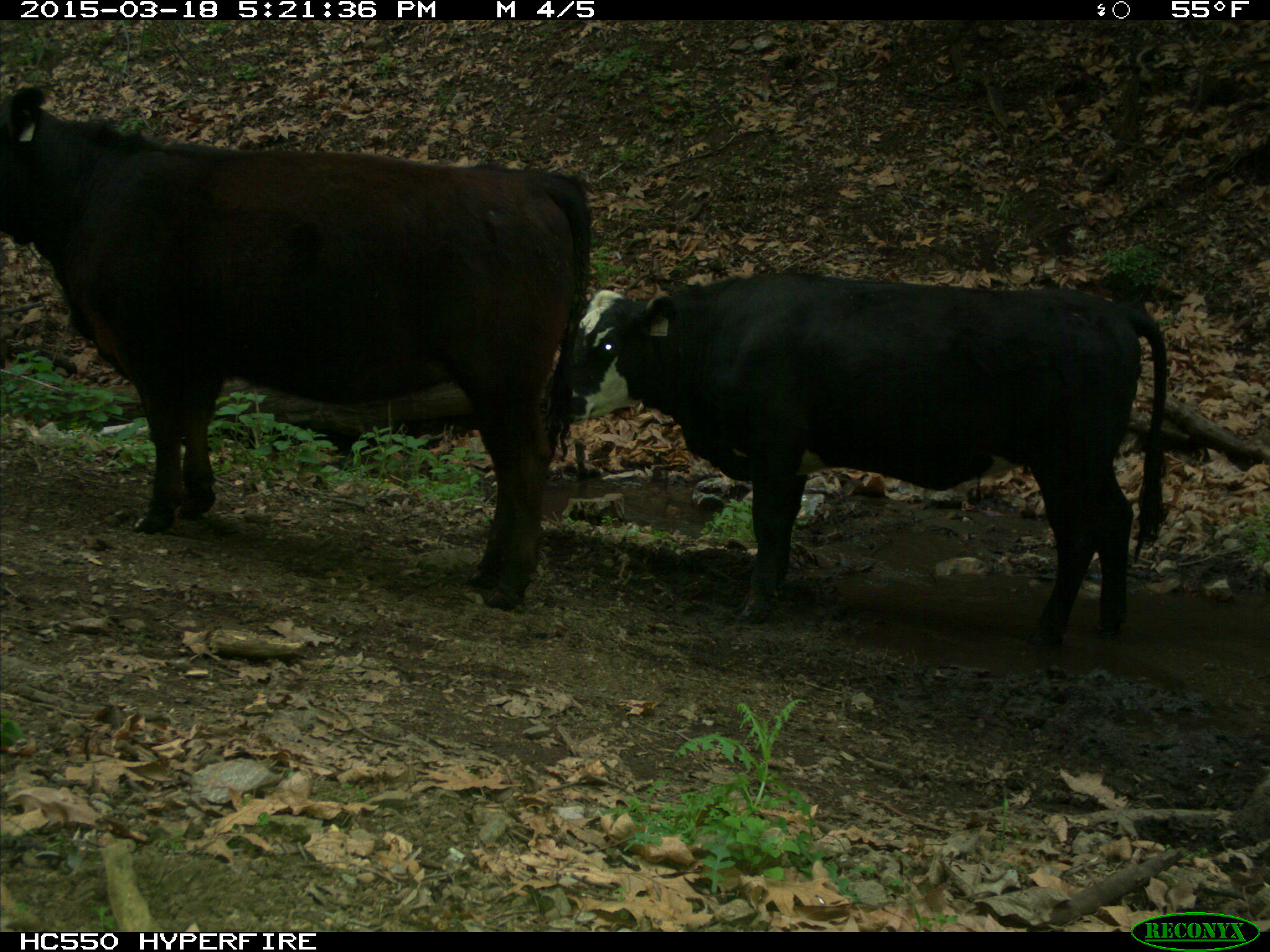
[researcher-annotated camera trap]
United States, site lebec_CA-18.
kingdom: Animalia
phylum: Chordata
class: Mammalia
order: Artiodactyla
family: Bovidae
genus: Bos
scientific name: Bos taurus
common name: domestic cow